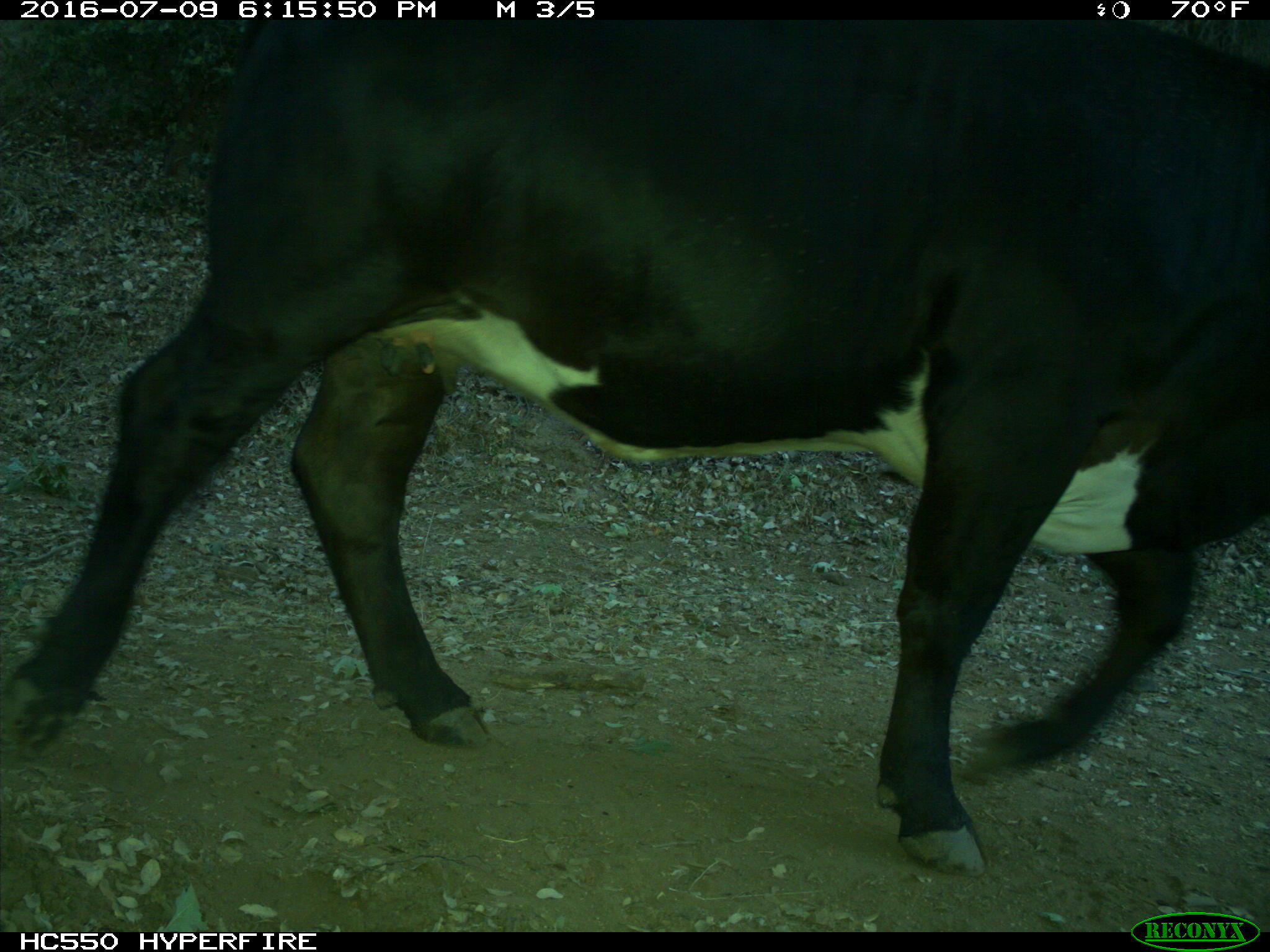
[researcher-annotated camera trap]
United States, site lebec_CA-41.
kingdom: Animalia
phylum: Chordata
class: Mammalia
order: Artiodactyla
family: Bovidae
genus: Bos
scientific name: Bos taurus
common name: domestic cow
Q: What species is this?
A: Bos taurus (domestic cow).